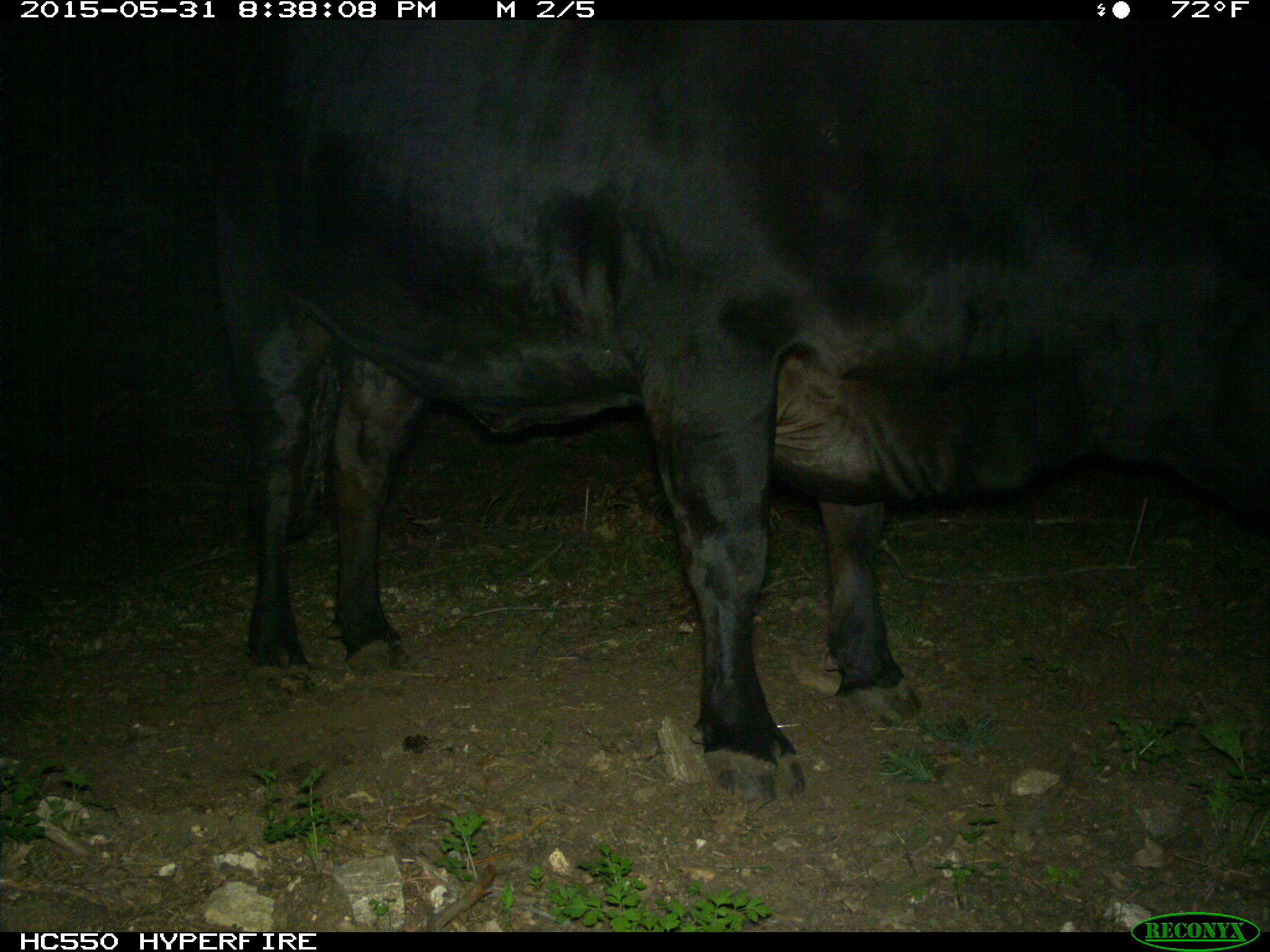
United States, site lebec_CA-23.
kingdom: Animalia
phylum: Chordata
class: Mammalia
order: Artiodactyla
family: Bovidae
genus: Bos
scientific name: Bos taurus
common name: domestic cow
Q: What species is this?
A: Bos taurus (domestic cow).